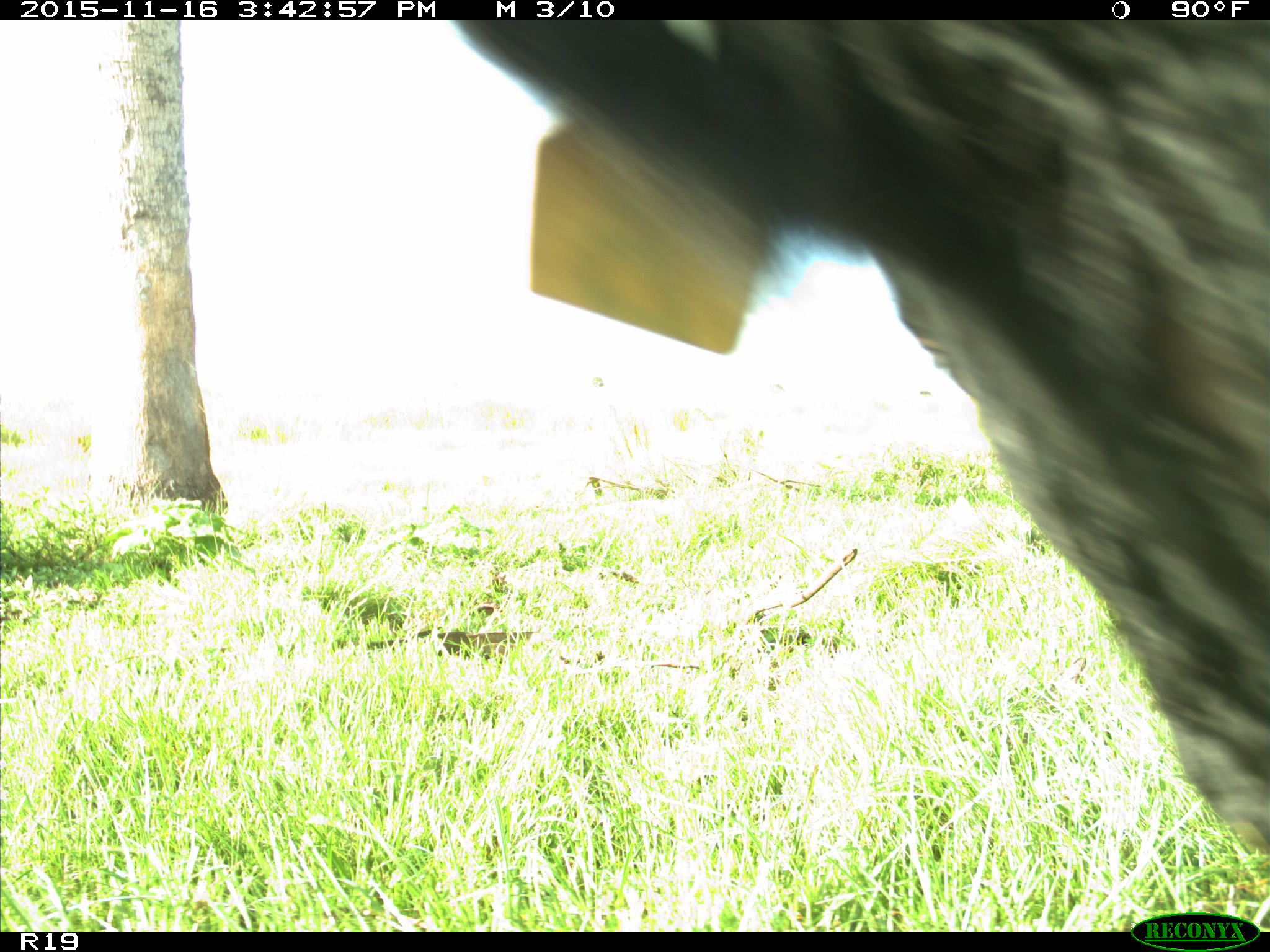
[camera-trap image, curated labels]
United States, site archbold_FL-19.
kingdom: Animalia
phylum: Chordata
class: Mammalia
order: Artiodactyla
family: Bovidae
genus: Bos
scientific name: Bos taurus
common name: domestic cow